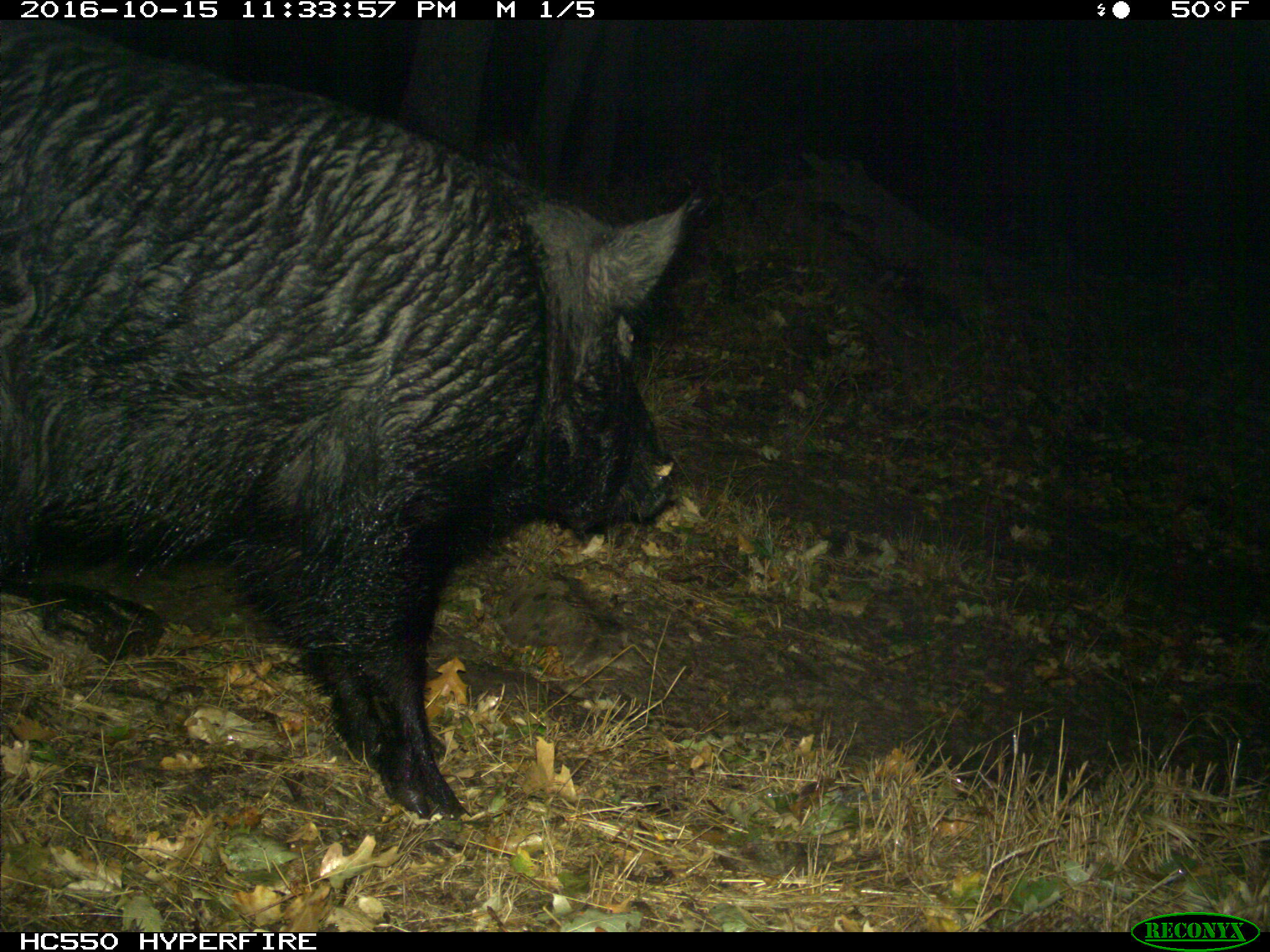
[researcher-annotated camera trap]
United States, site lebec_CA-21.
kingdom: Animalia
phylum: Chordata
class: Mammalia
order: Artiodactyla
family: Suidae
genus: Sus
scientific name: Sus scrofa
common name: wild boar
Sus scrofa (wild boar).